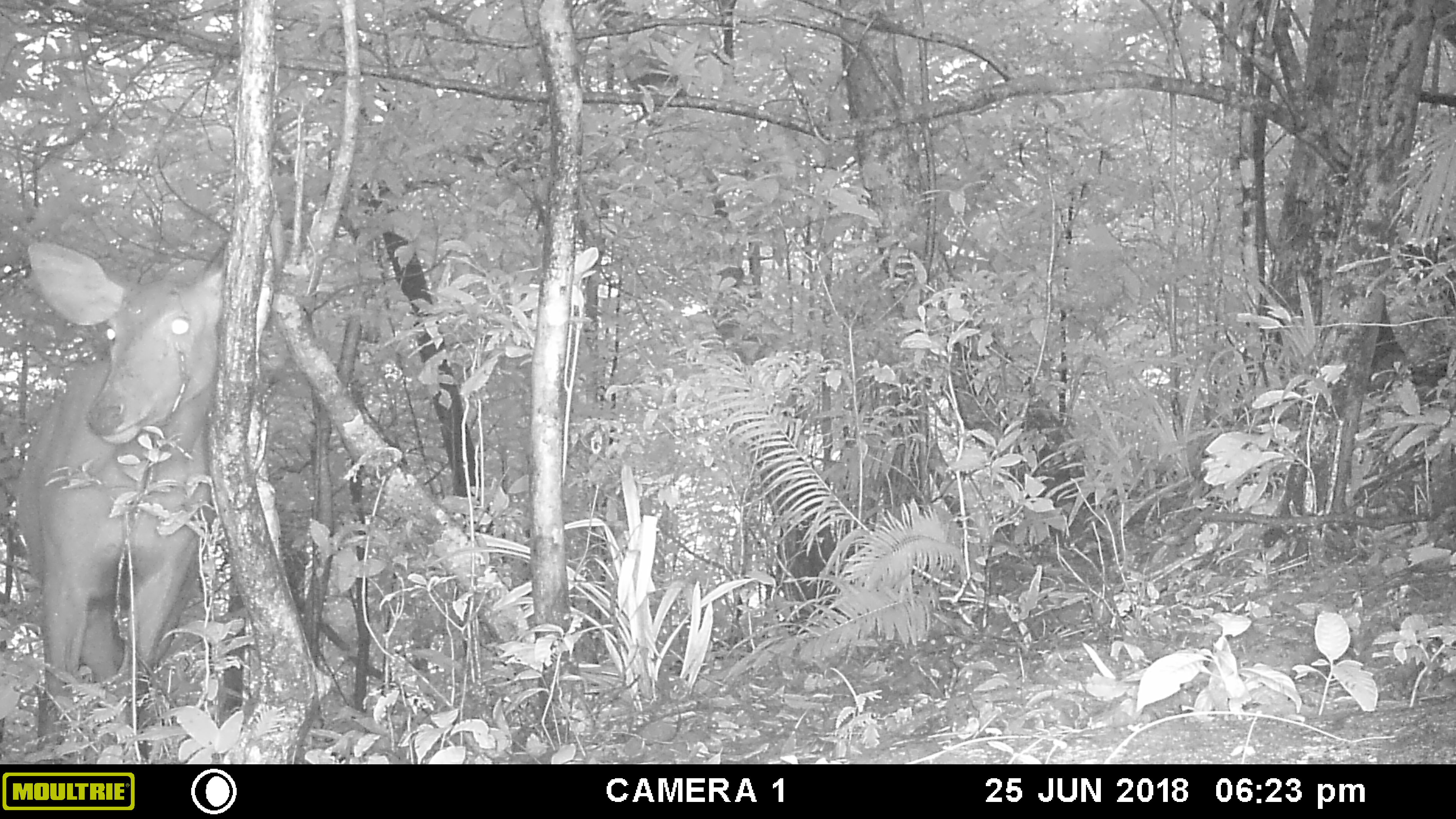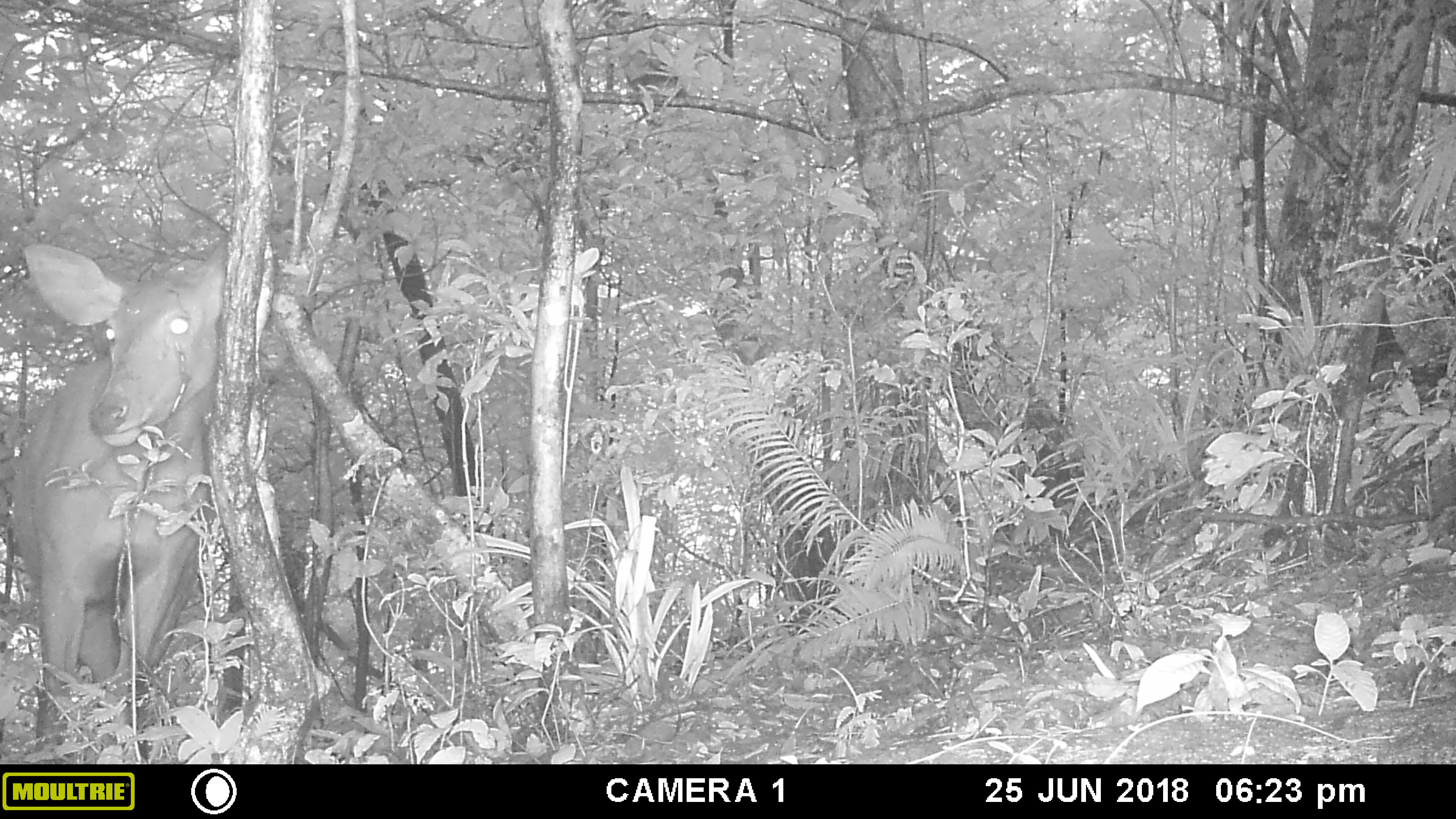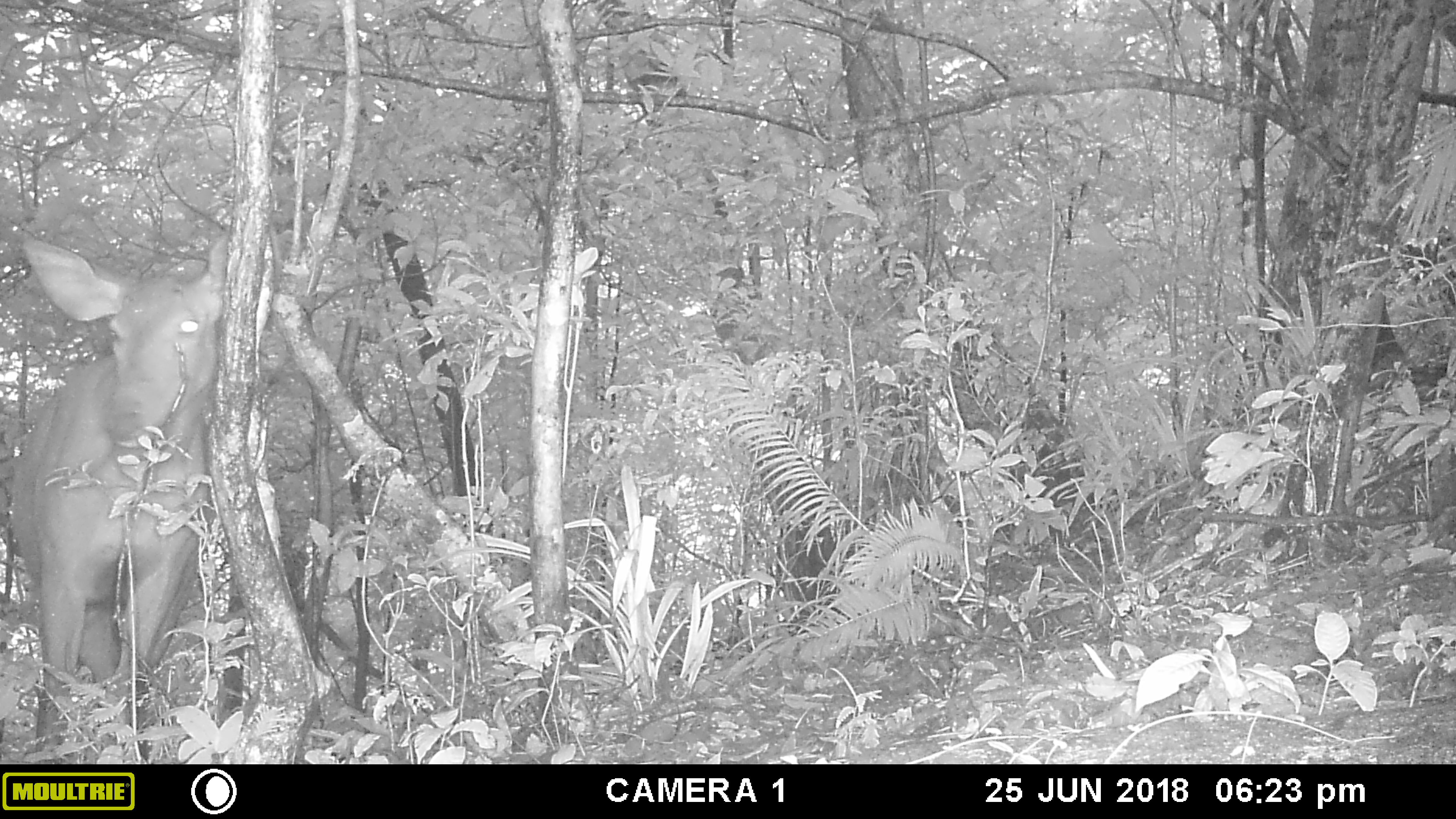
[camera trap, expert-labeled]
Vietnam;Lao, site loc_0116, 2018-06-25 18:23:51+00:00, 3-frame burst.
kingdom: Animalia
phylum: Chordata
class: Mammalia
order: Artiodactyla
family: Cervidae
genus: Rusa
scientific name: Rusa unicolor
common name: sambar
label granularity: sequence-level